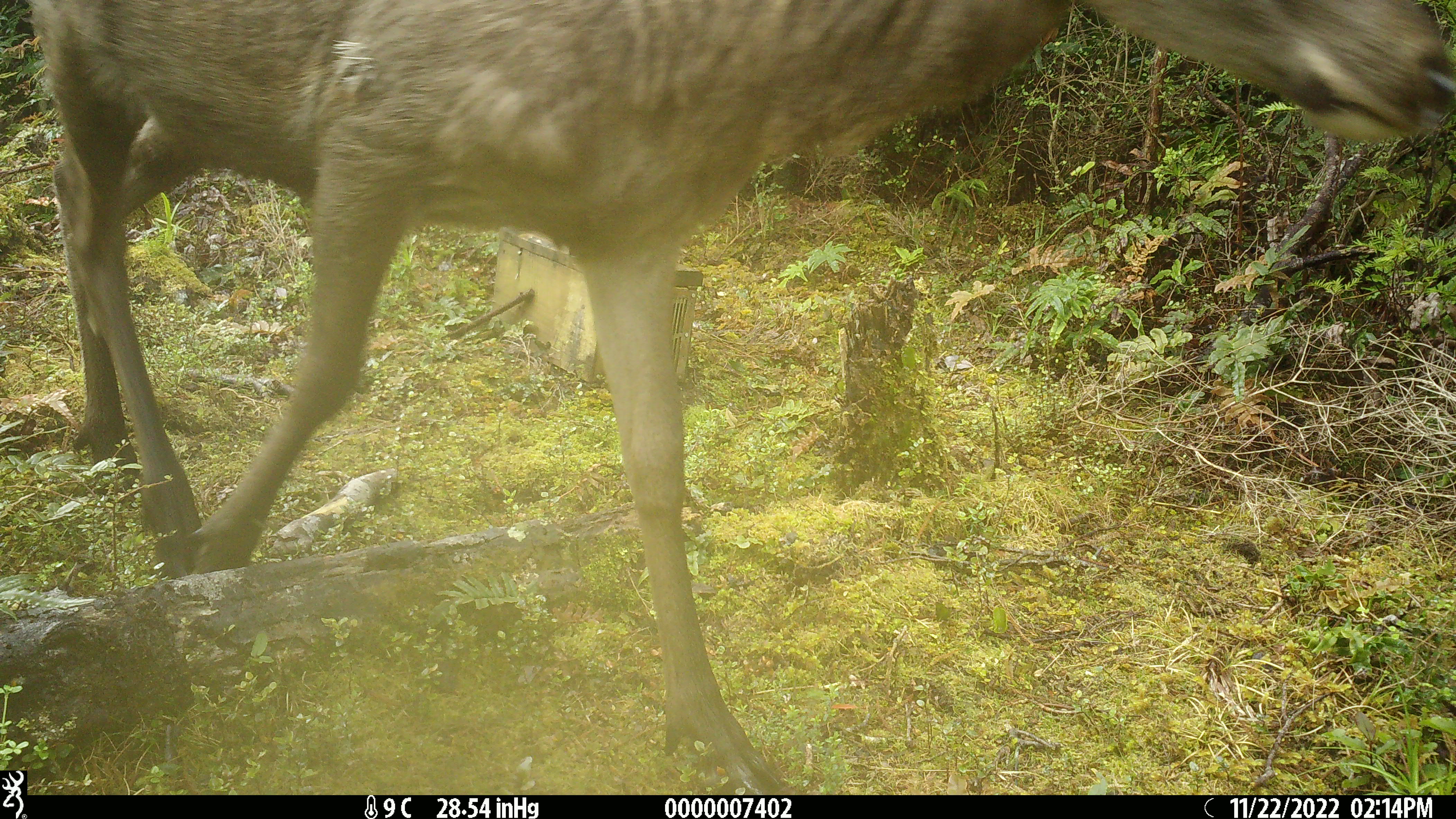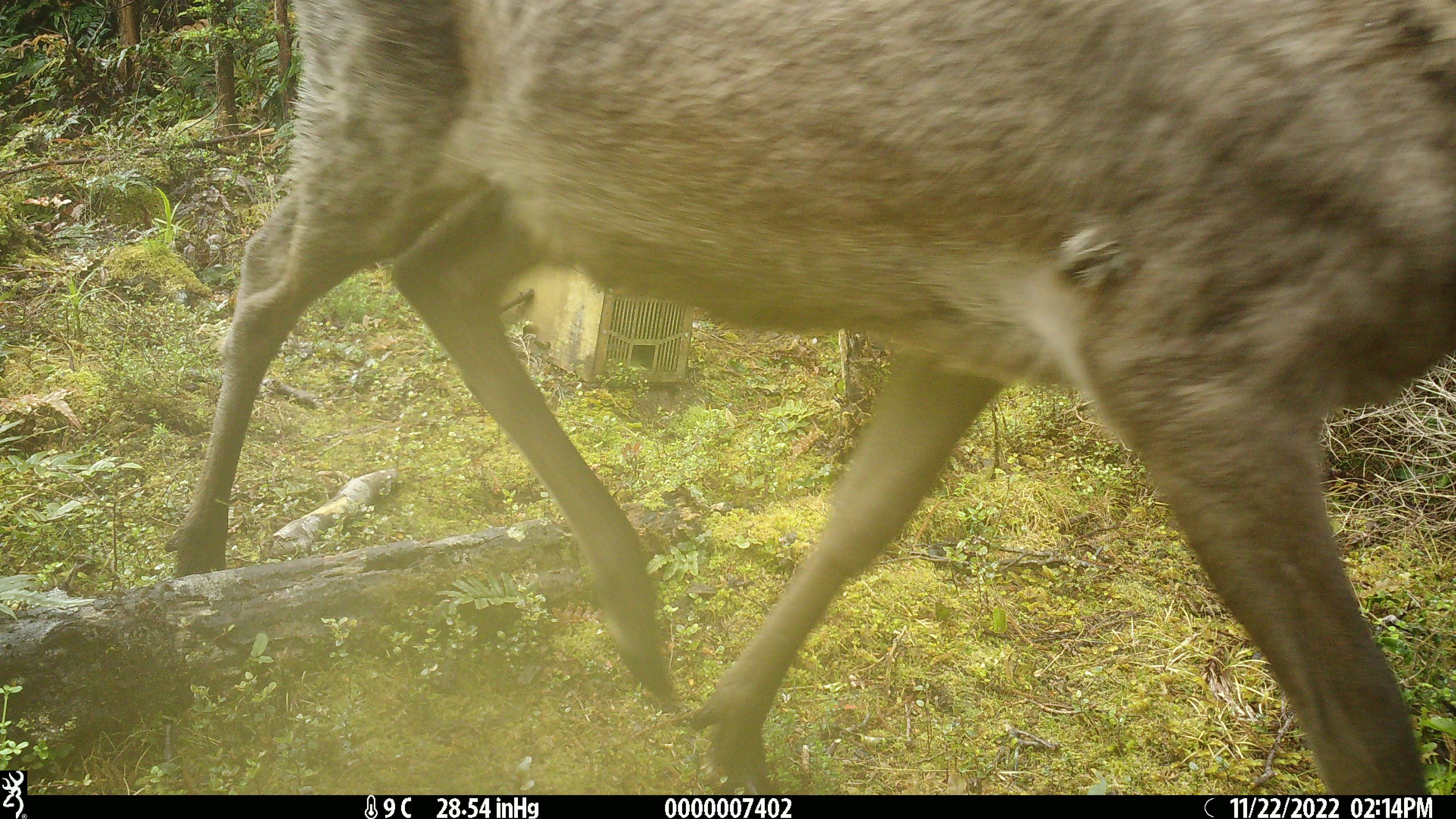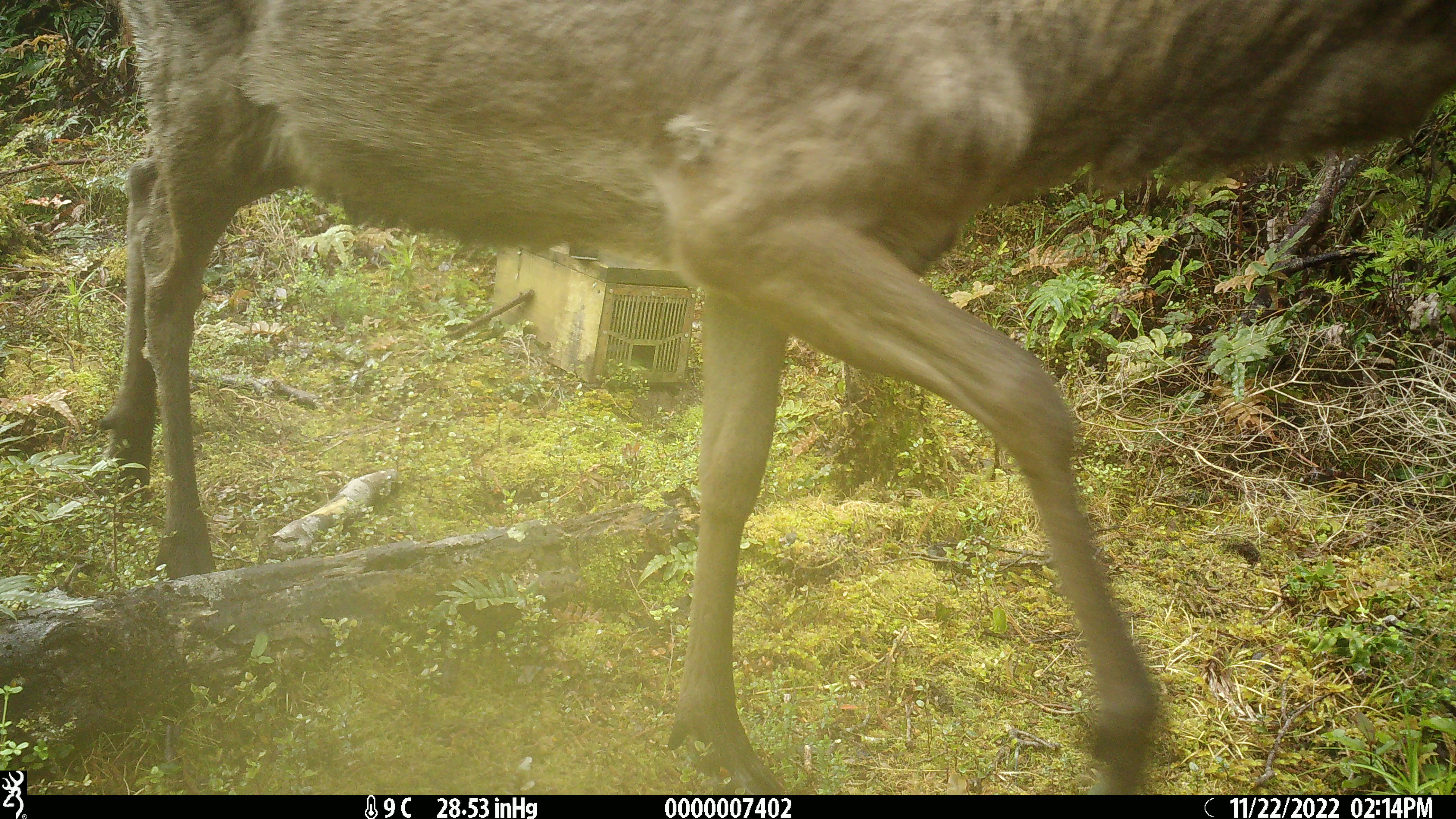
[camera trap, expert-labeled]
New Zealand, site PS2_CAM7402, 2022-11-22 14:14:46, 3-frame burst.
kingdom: Animalia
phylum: Chordata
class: Mammalia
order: Artiodactyla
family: Cervidae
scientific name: Cervidae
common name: deer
Deer (Cervidae).